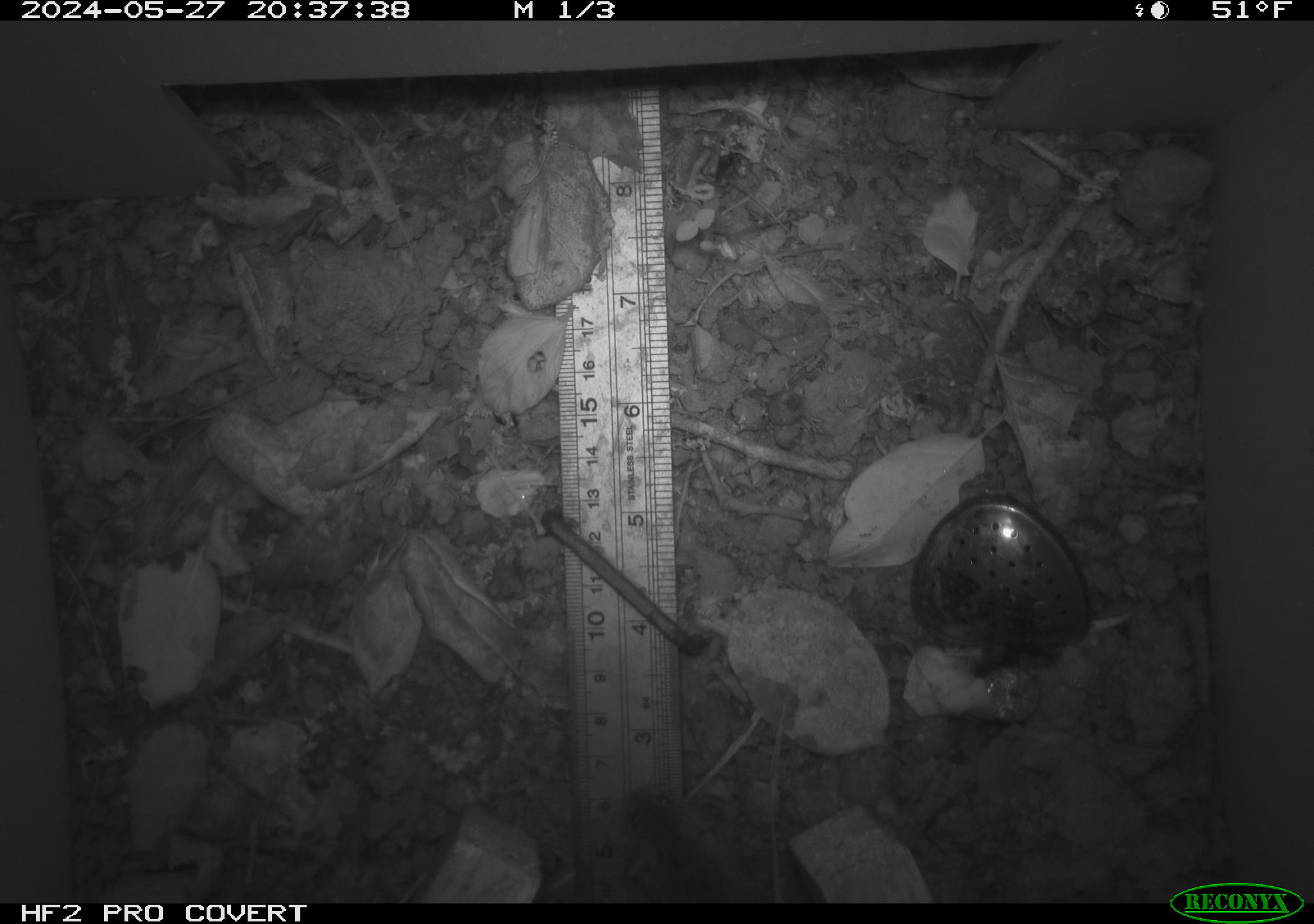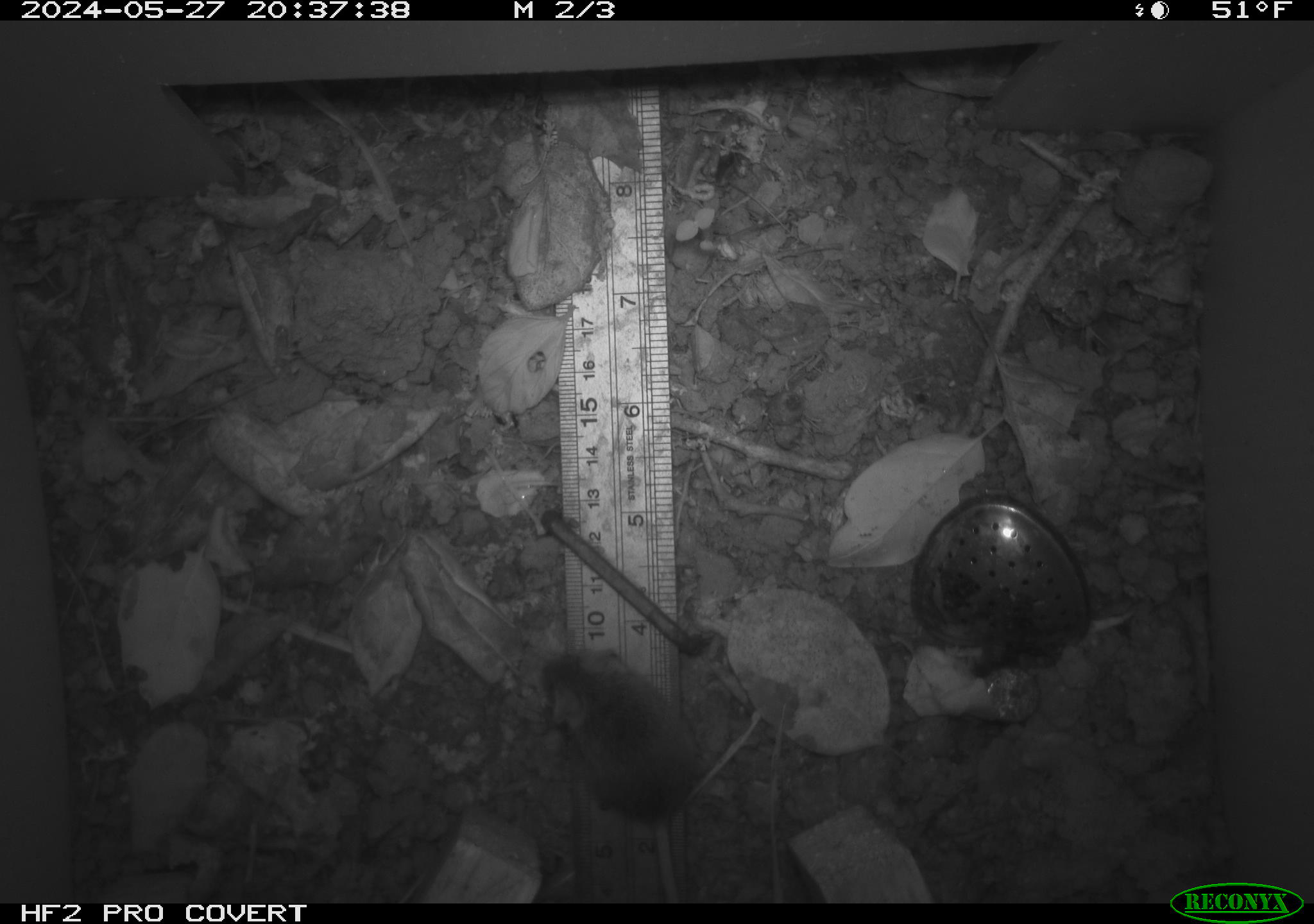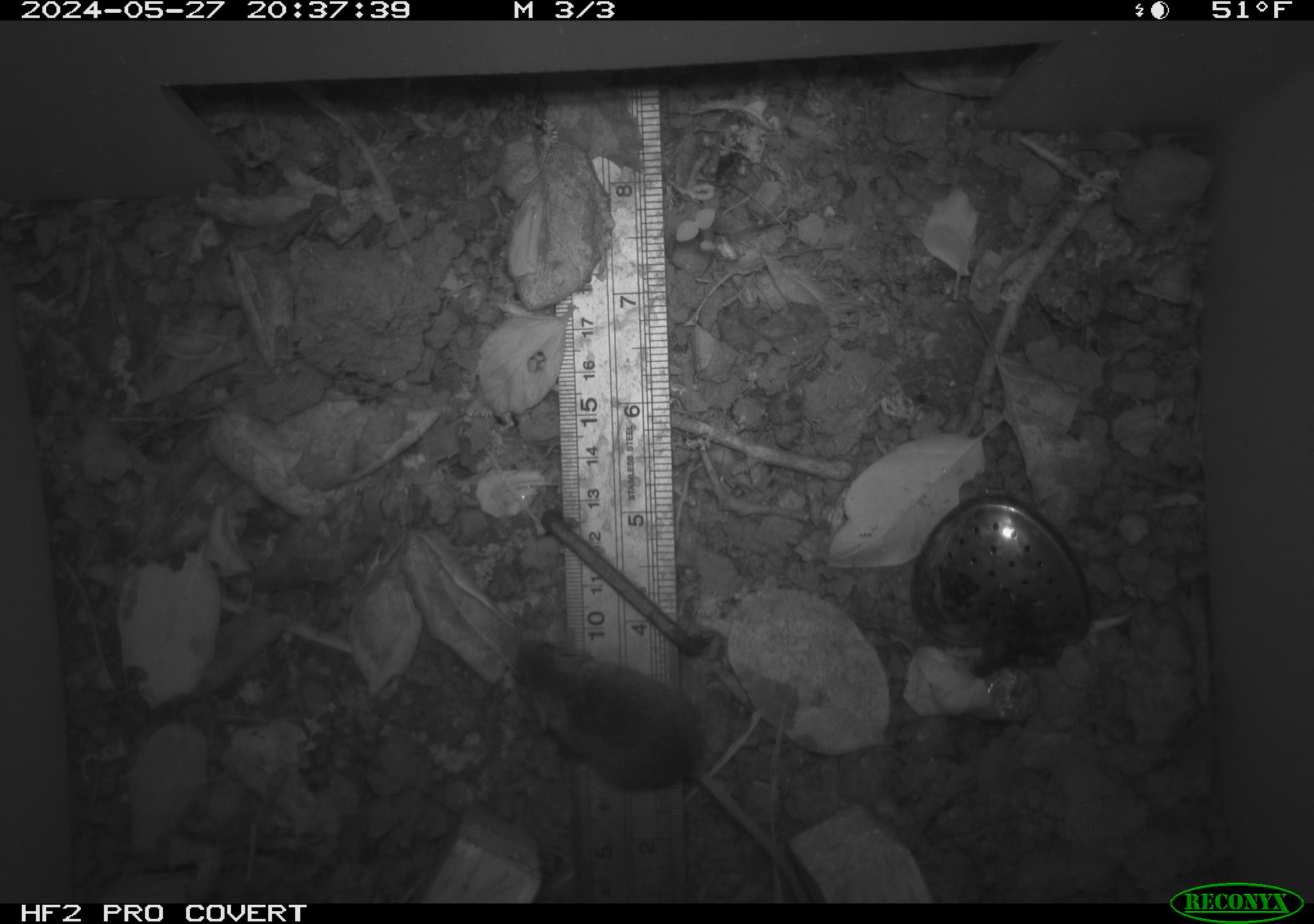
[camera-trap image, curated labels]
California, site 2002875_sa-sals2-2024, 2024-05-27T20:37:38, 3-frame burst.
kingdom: Animalia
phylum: Chordata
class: Mammalia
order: Rodentia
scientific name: Rodentia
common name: mouse species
Mouse species (Rodentia).